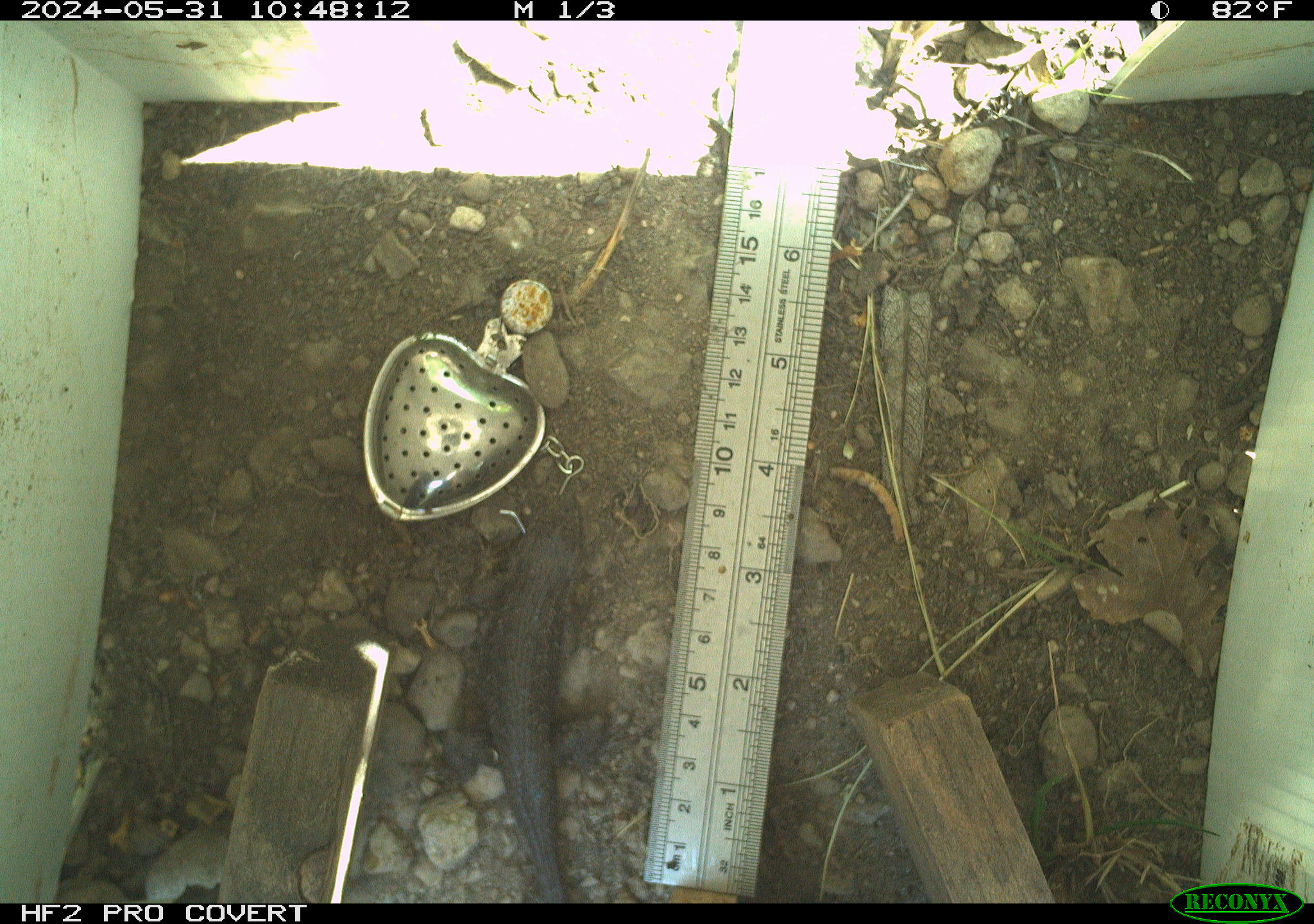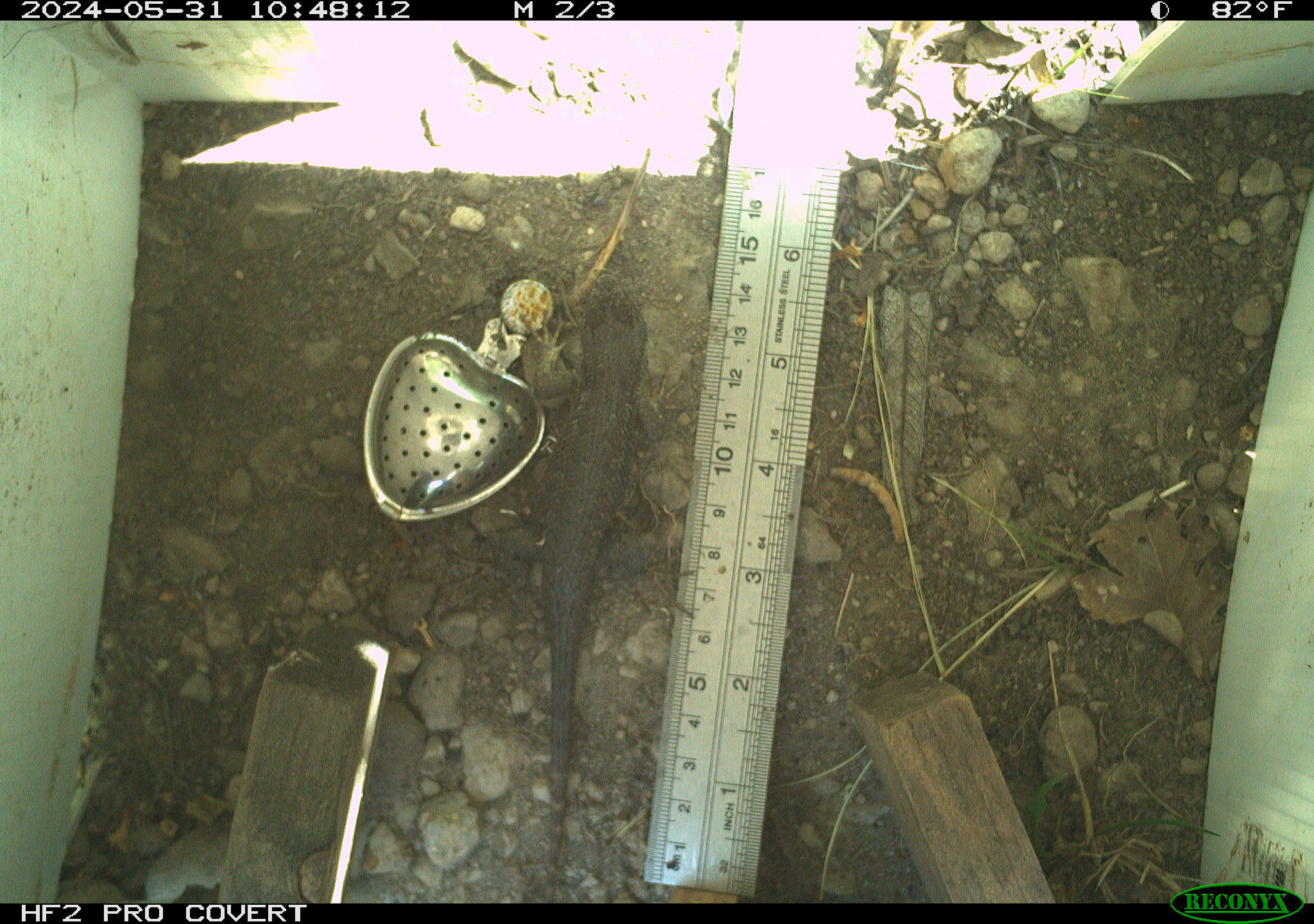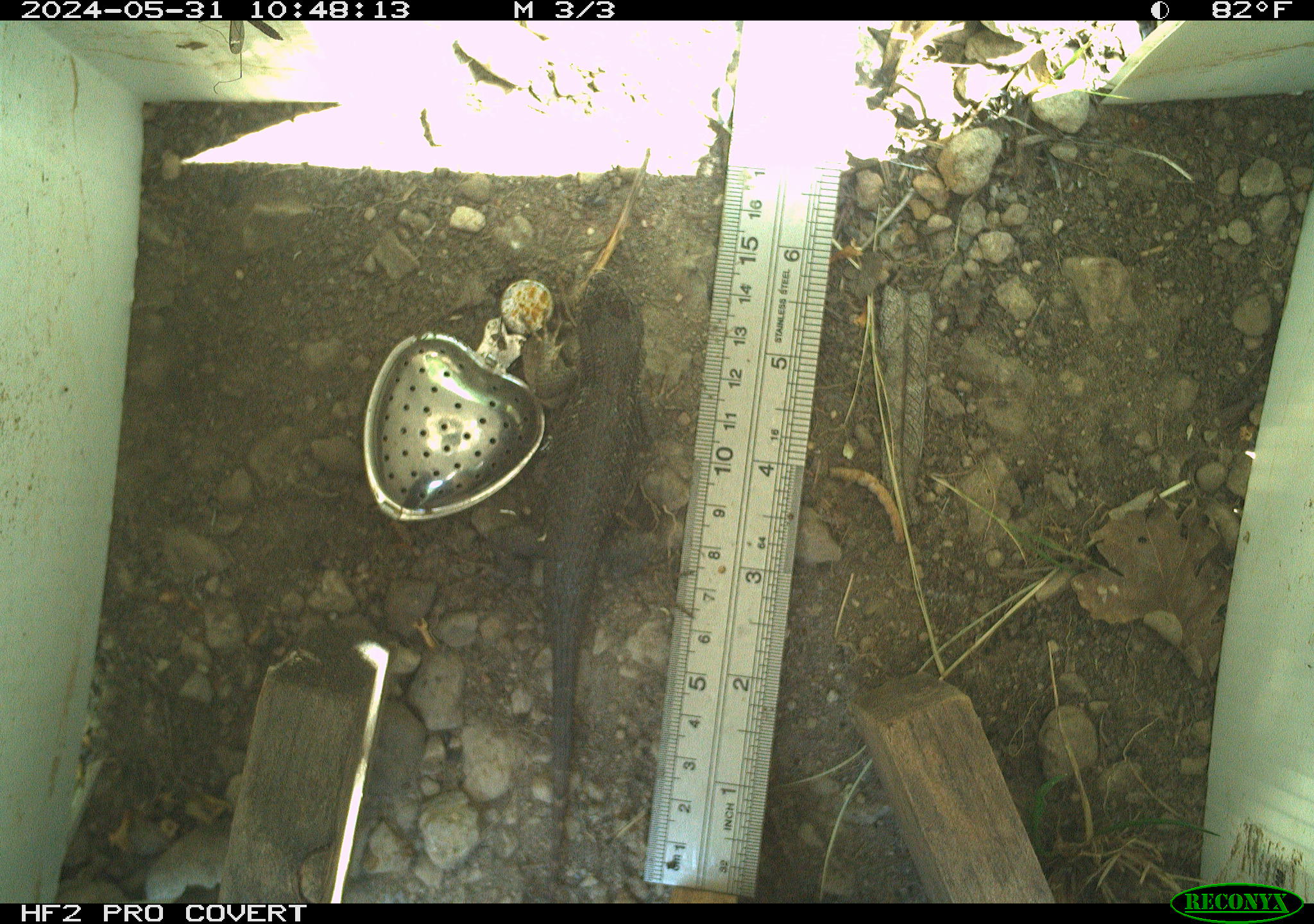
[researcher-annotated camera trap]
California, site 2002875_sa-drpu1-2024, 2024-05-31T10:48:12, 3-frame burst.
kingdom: Animalia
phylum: Chordata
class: Reptilia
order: Squamata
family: Phrynosomatidae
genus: Sceloporus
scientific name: Sceloporus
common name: spiny lizards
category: sceloporus species